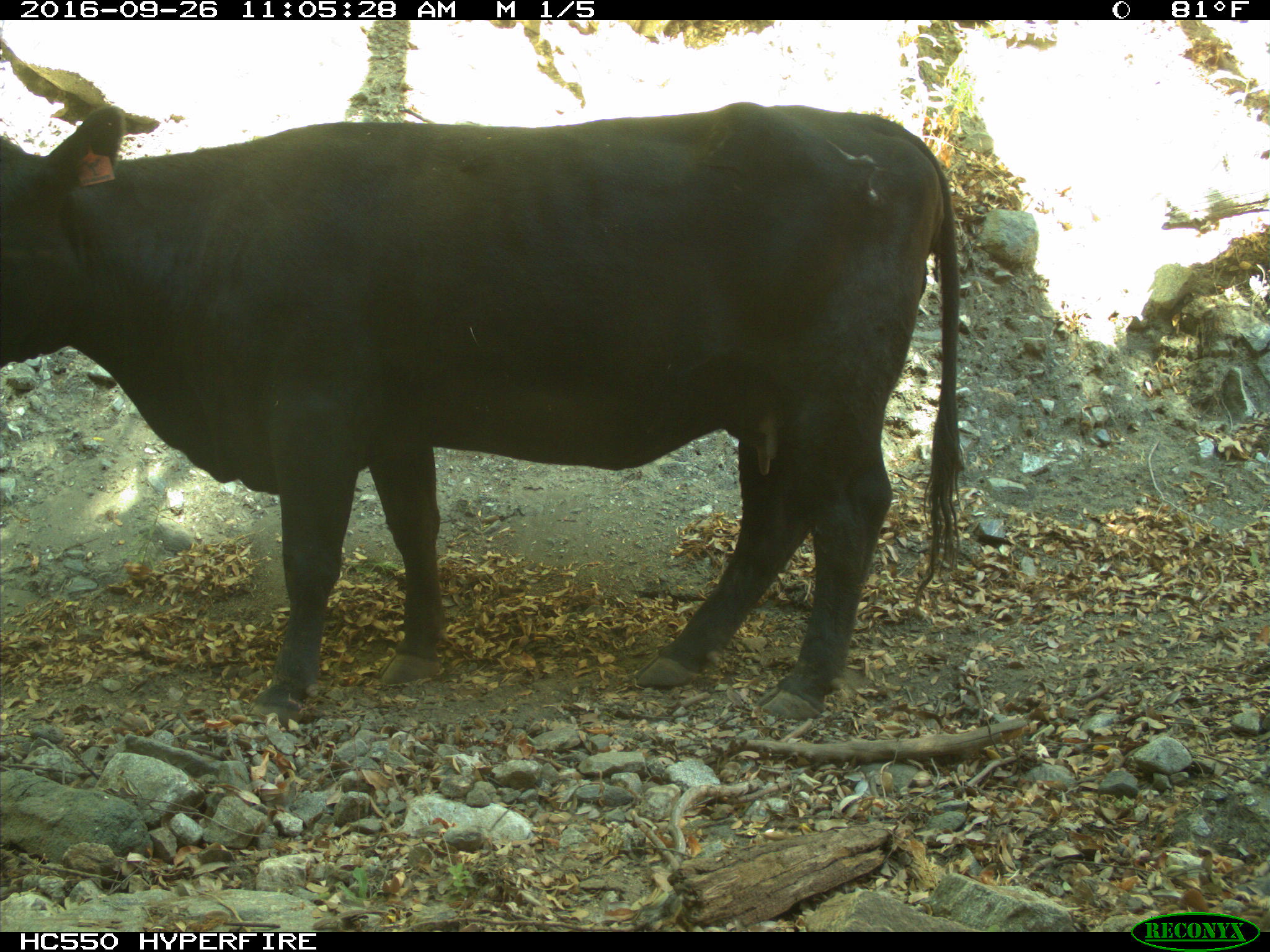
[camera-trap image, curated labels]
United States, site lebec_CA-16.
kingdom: Animalia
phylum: Chordata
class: Mammalia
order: Artiodactyla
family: Bovidae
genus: Bos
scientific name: Bos taurus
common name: domestic cow